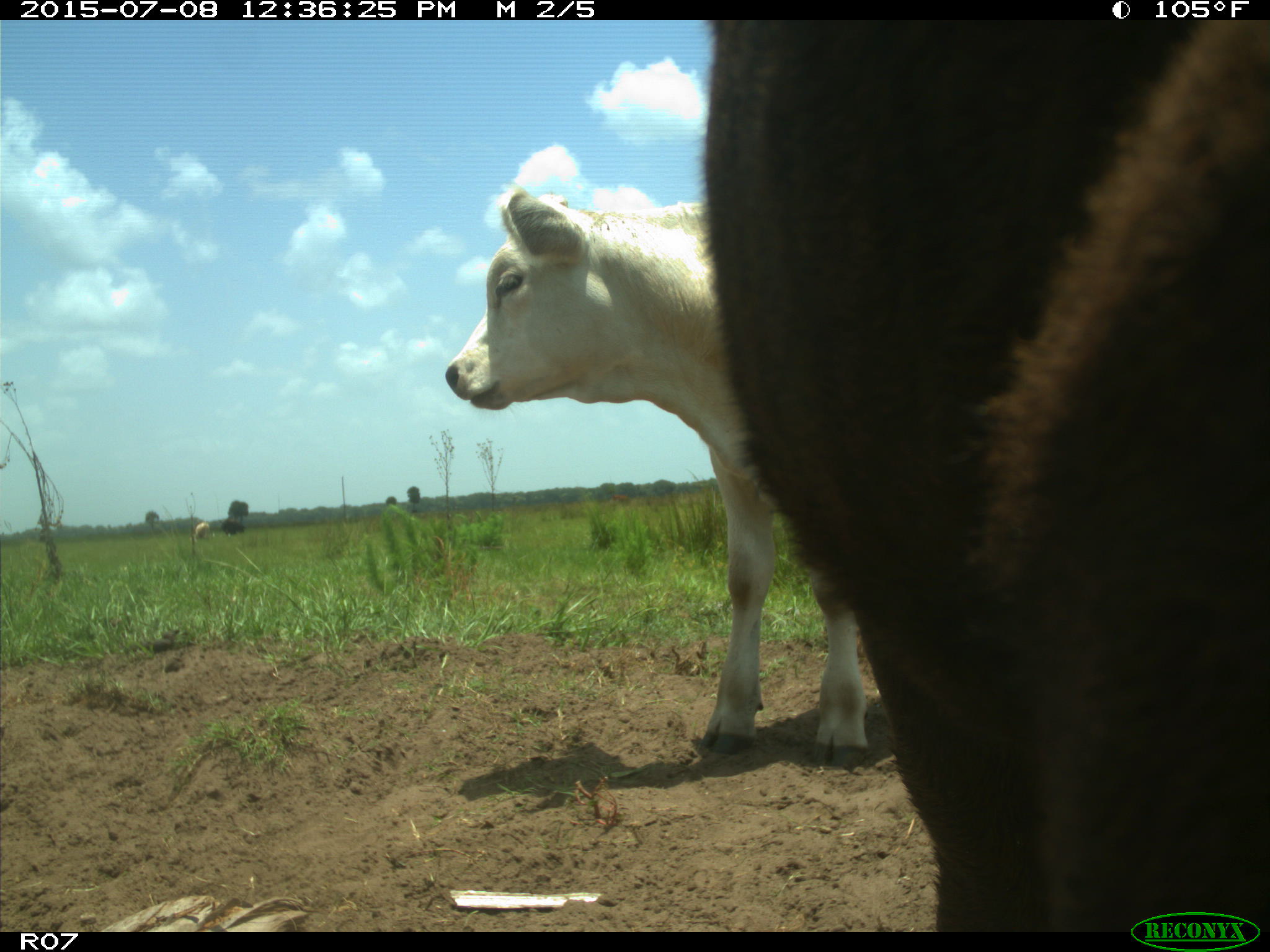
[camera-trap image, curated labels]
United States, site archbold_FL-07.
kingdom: Animalia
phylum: Chordata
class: Mammalia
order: Artiodactyla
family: Bovidae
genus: Bos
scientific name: Bos taurus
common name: domestic cow